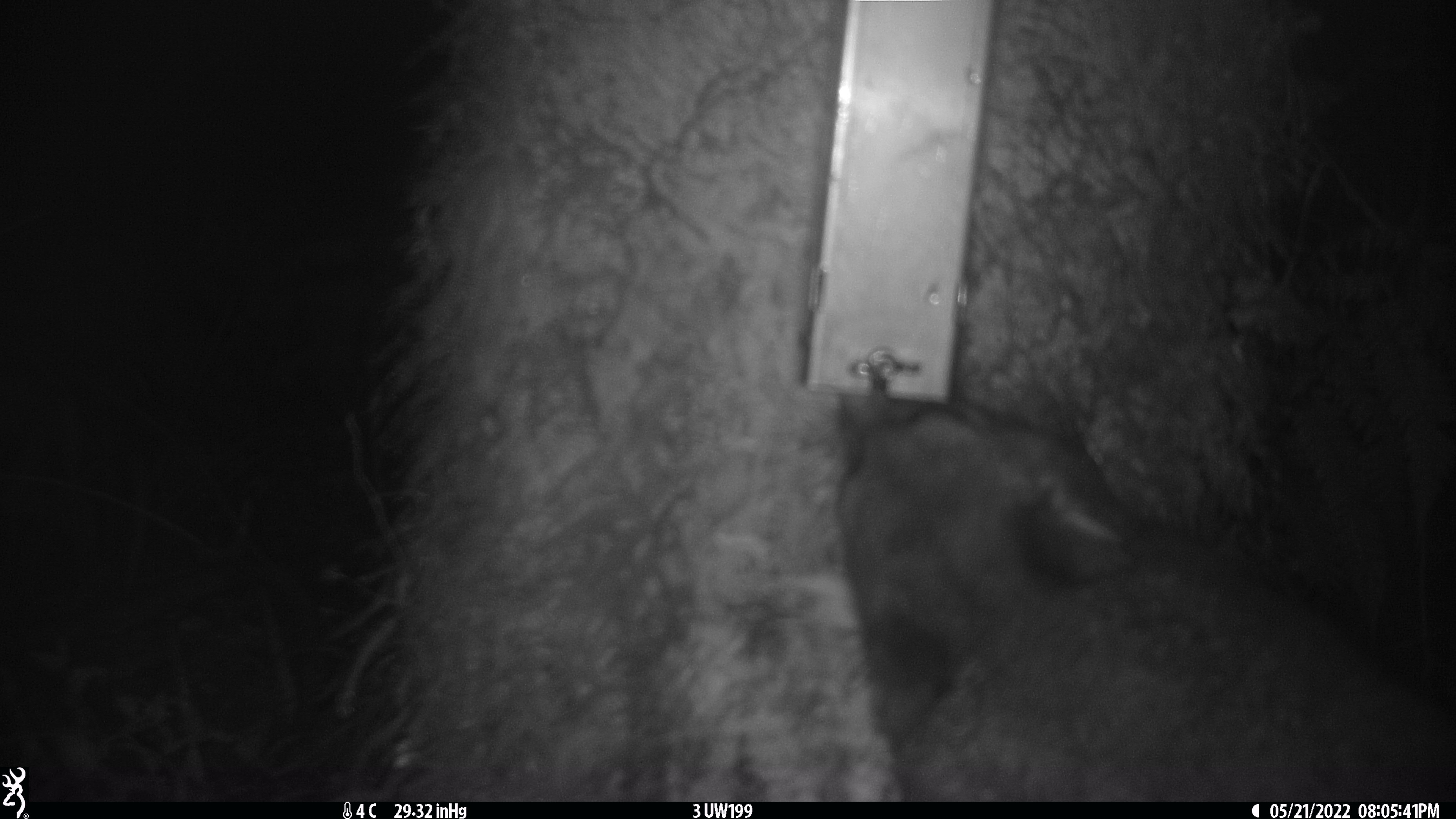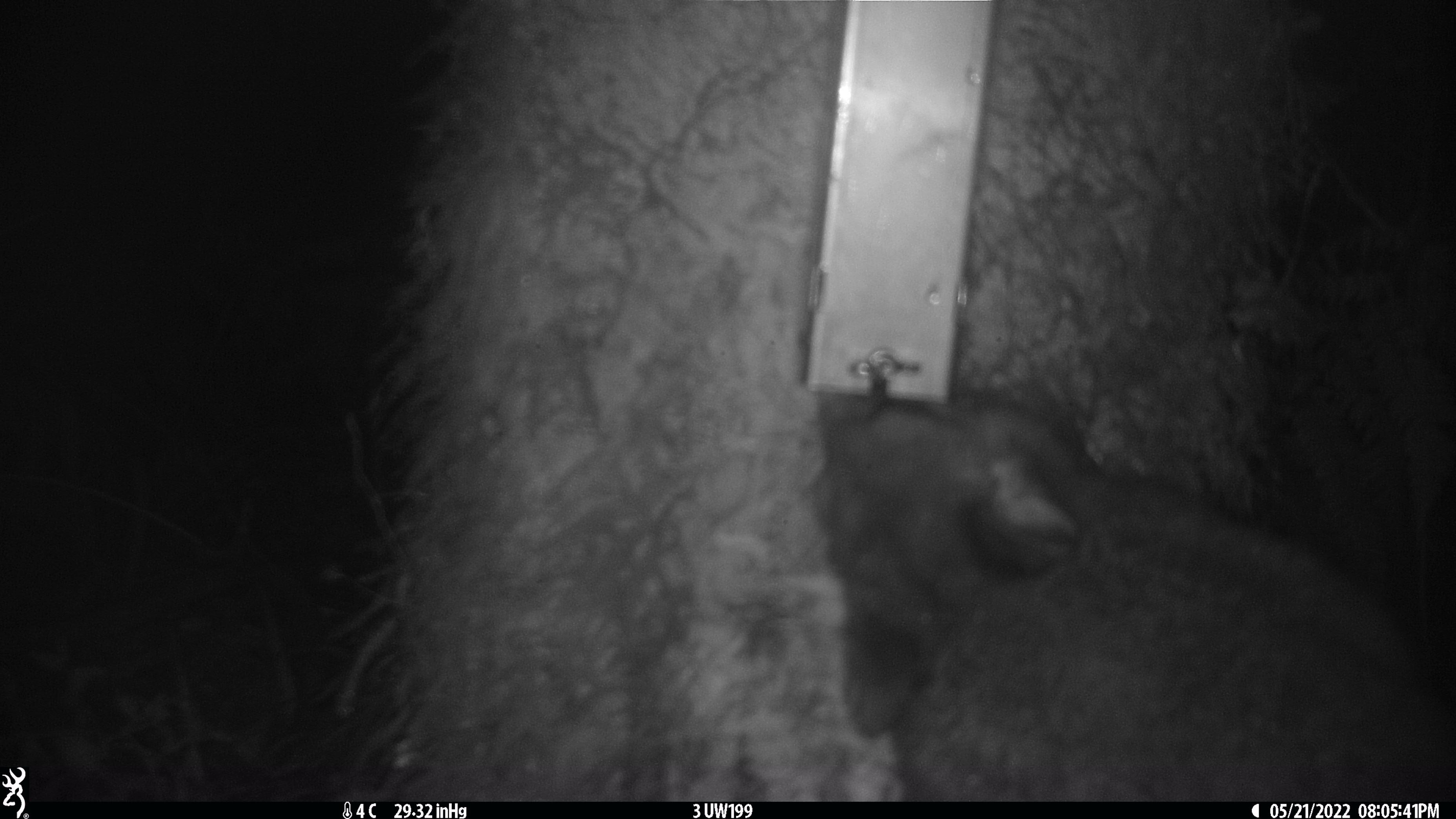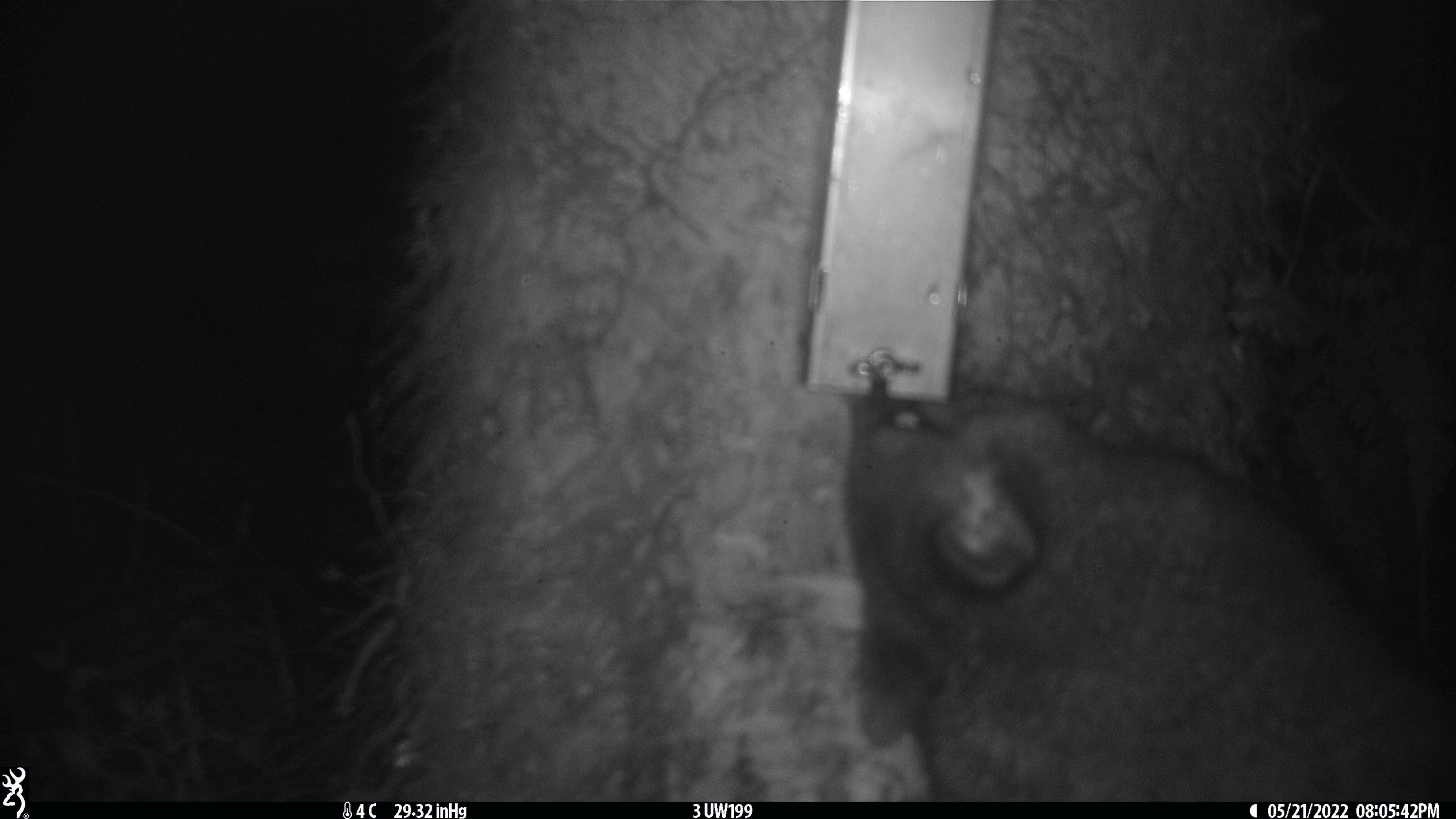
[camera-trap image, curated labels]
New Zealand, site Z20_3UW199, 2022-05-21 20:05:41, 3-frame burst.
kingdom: Animalia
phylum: Chordata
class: Mammalia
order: Diprotodontia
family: Phalangeridae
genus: Trichosurus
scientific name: Trichosurus vulpecula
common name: common brushtail possum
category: possum